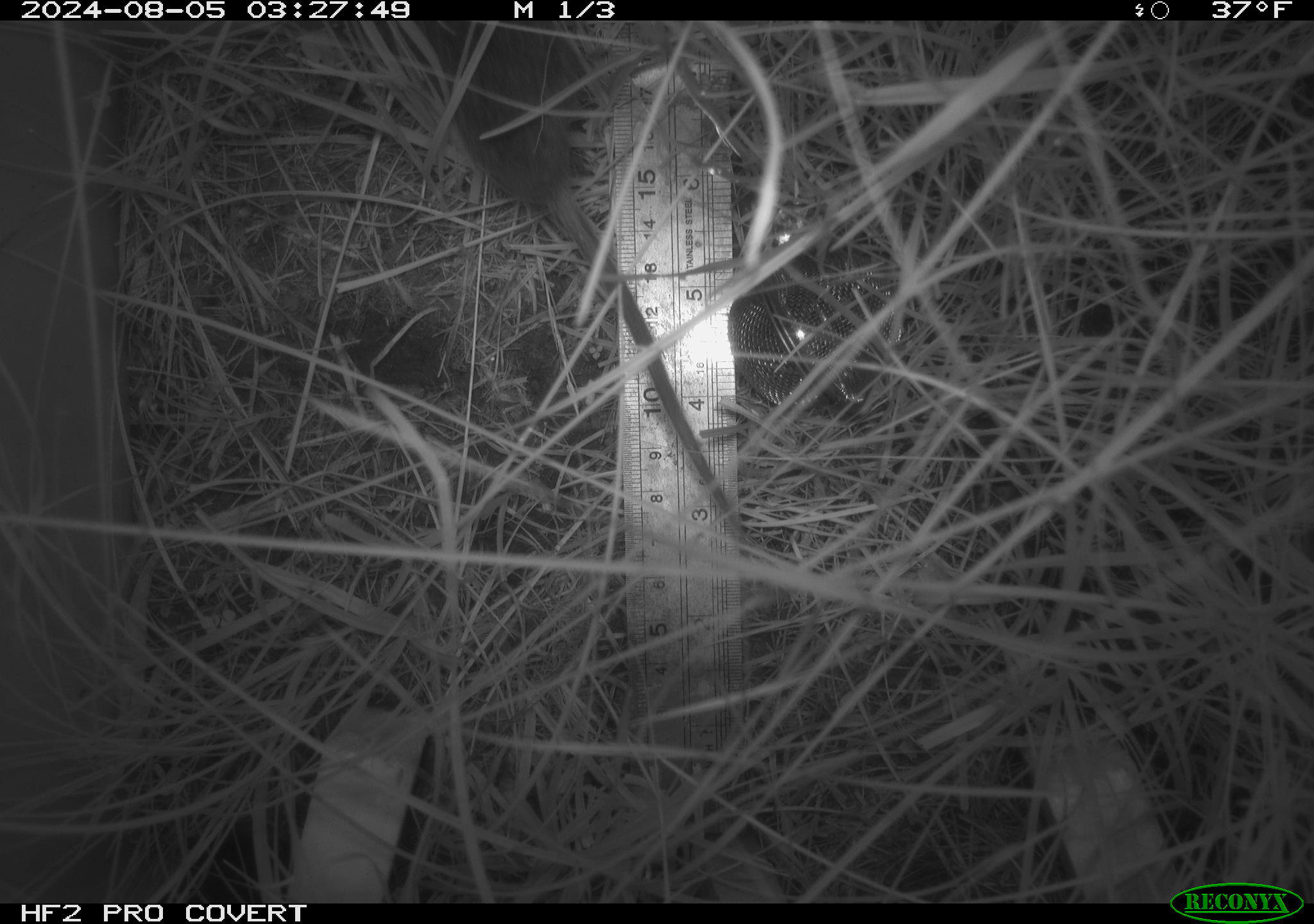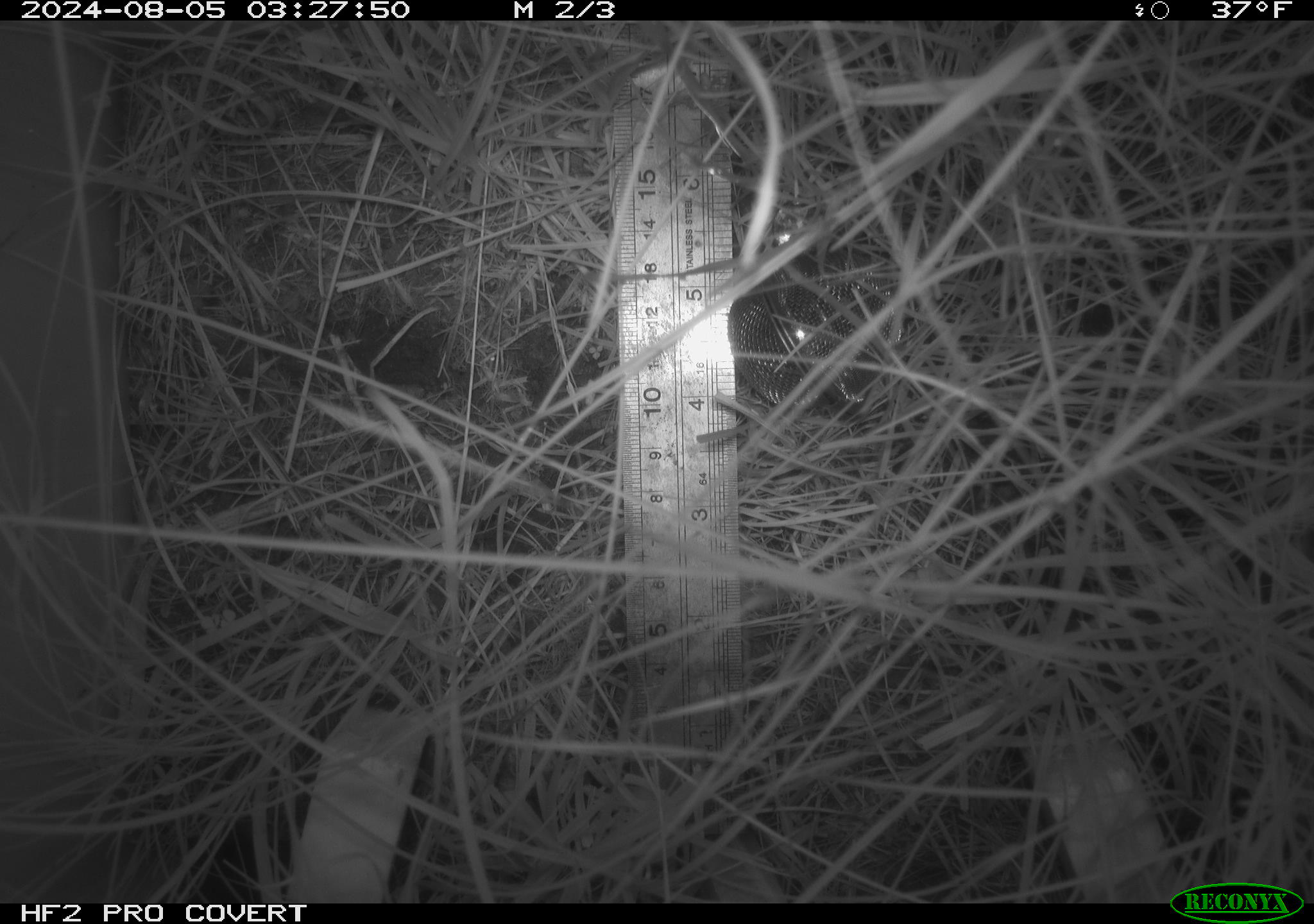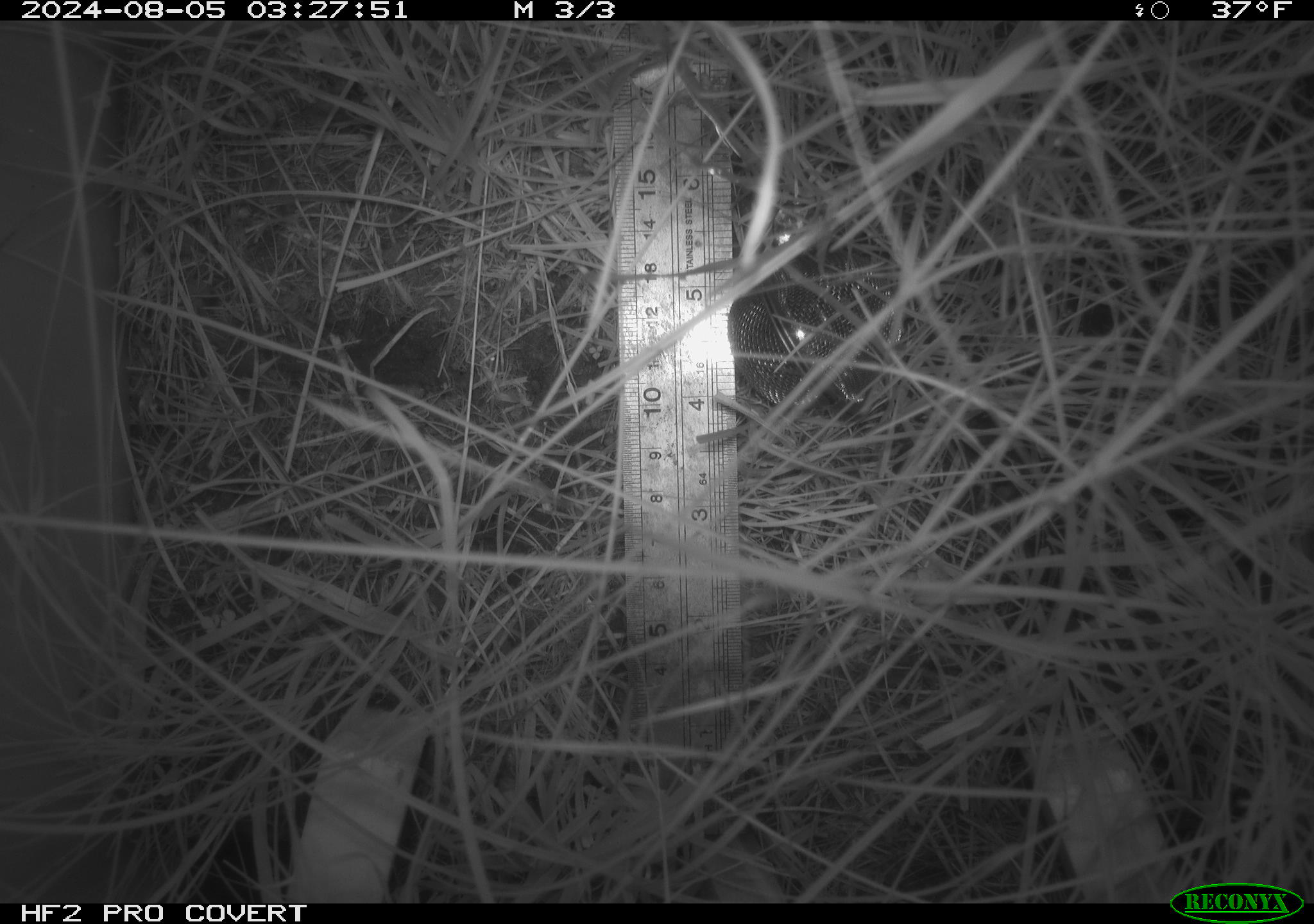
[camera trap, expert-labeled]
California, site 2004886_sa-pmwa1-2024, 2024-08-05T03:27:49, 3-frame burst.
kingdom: Animalia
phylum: Chordata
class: Mammalia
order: Rodentia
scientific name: Rodentia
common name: mouse species